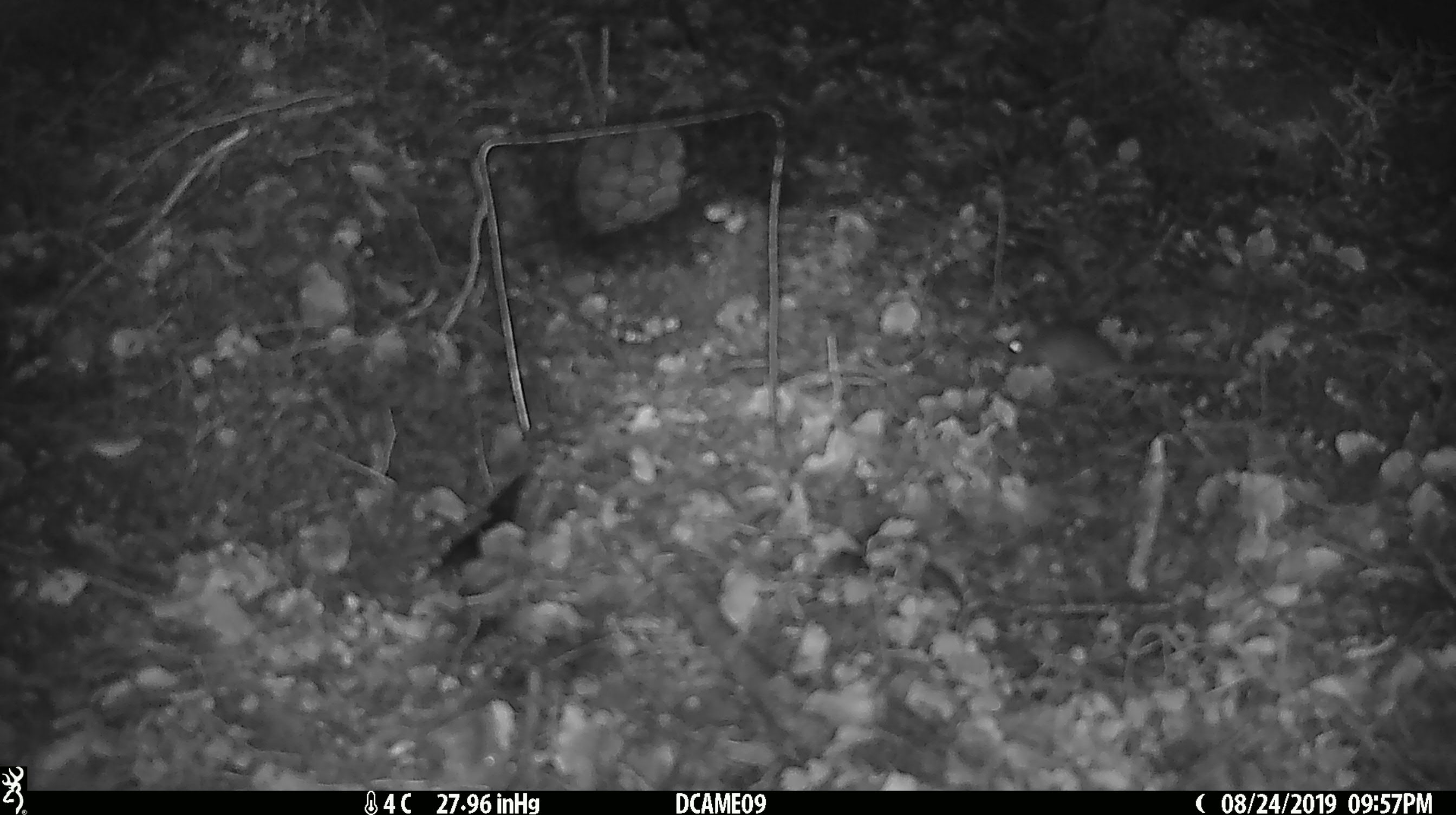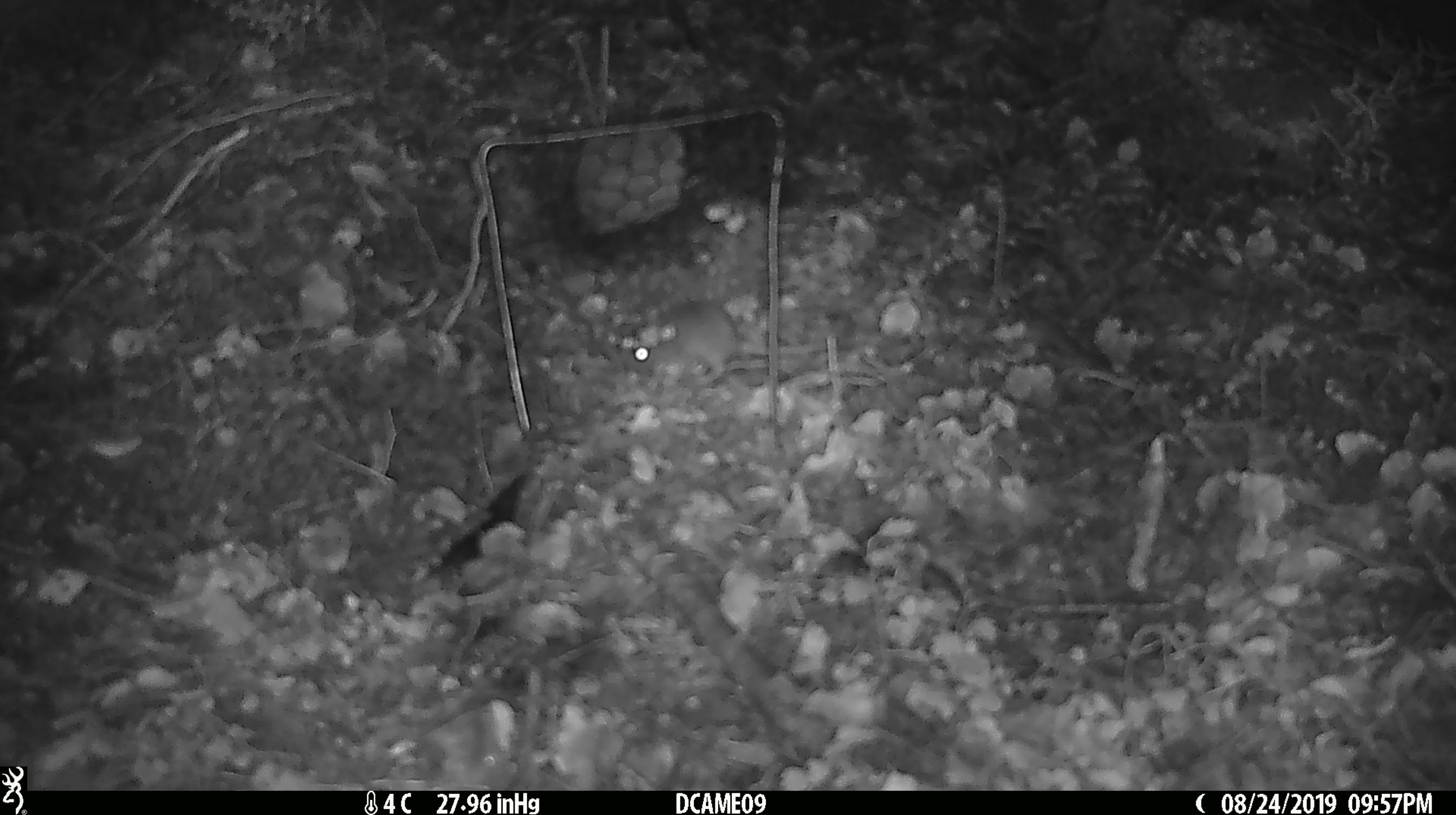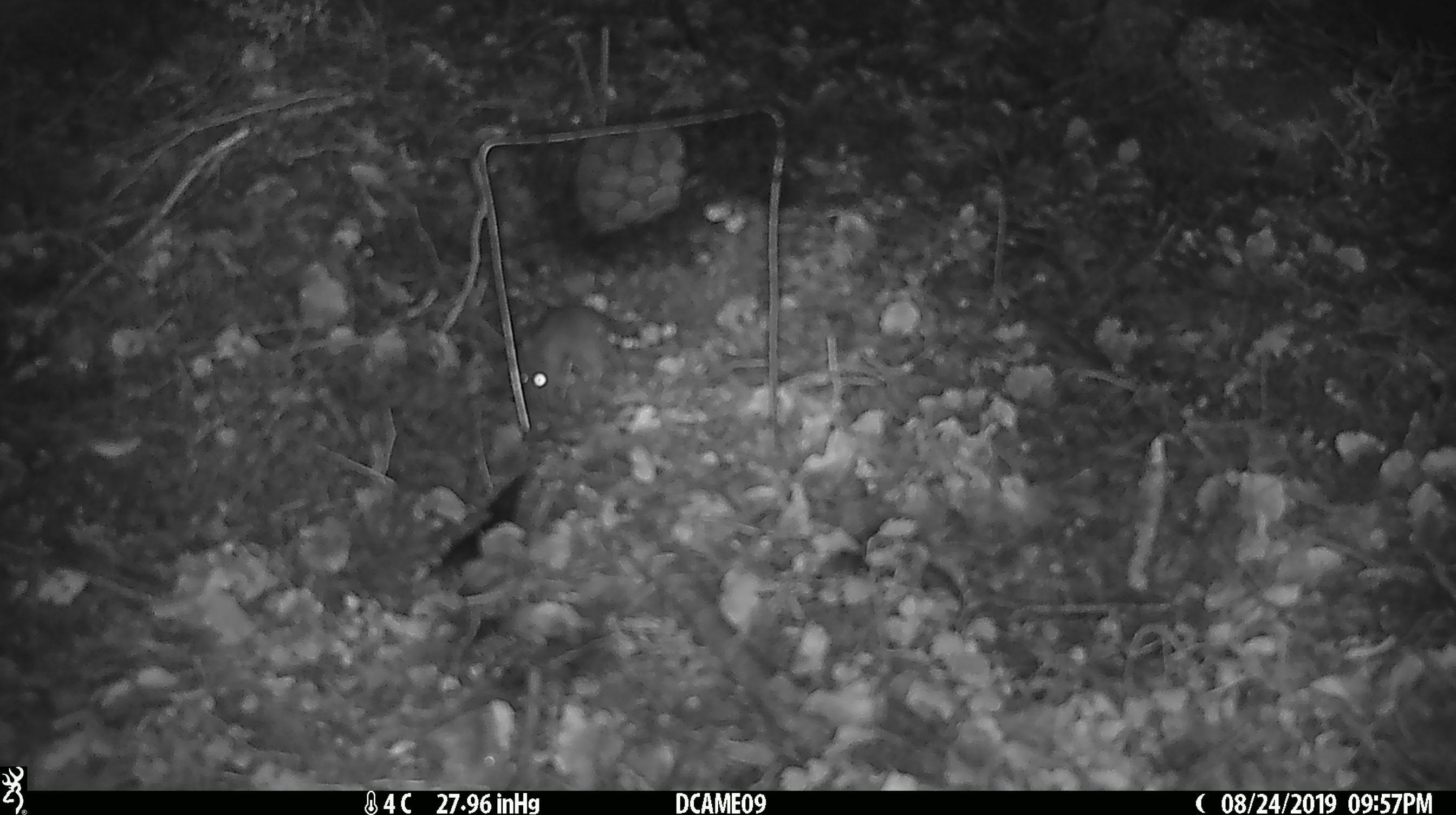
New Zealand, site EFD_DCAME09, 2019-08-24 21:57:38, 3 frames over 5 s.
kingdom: Animalia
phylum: Chordata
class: Mammalia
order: Rodentia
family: Muridae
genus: Mus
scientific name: Mus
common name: mouse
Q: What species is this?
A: Mouse (Mus).